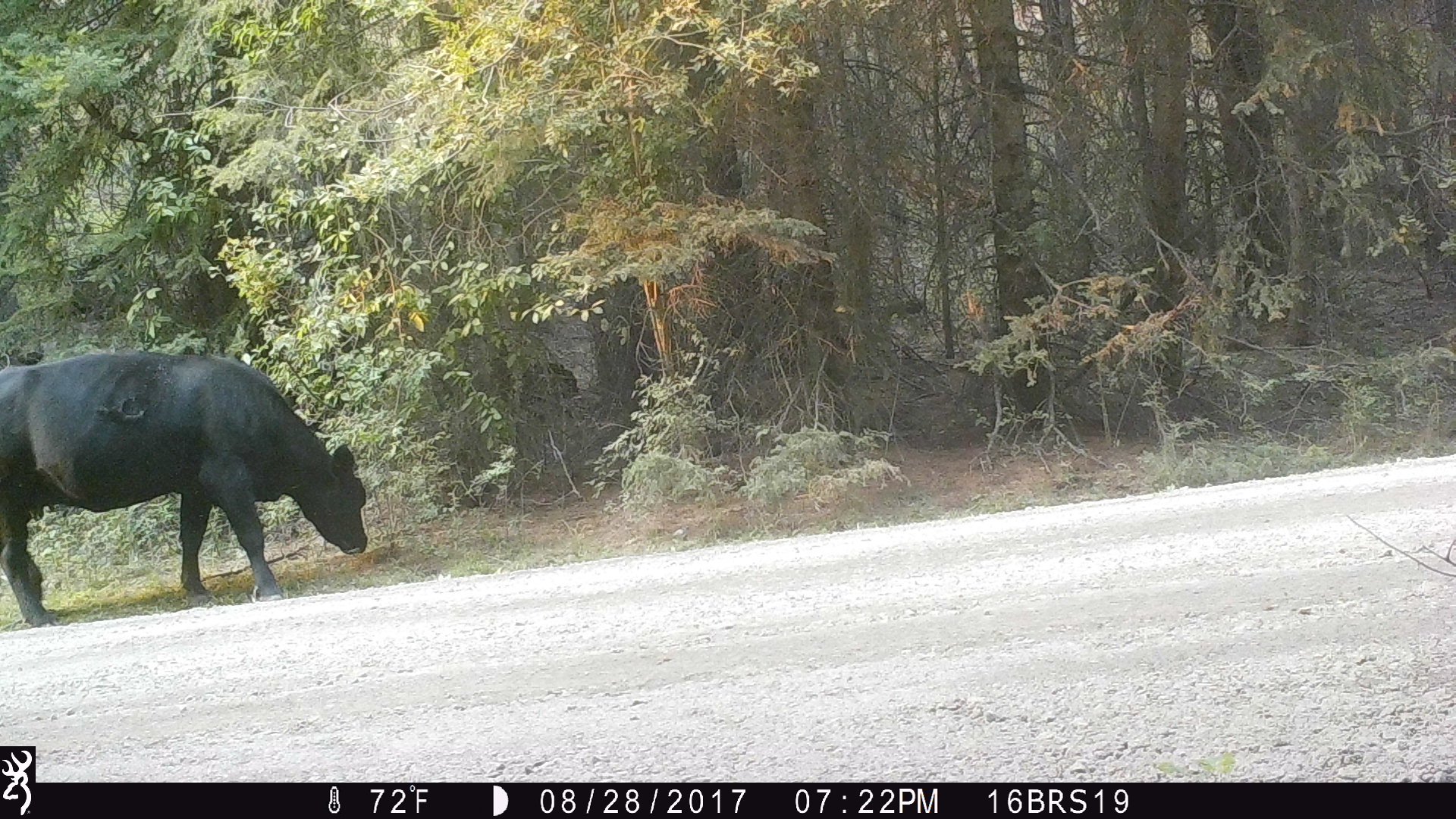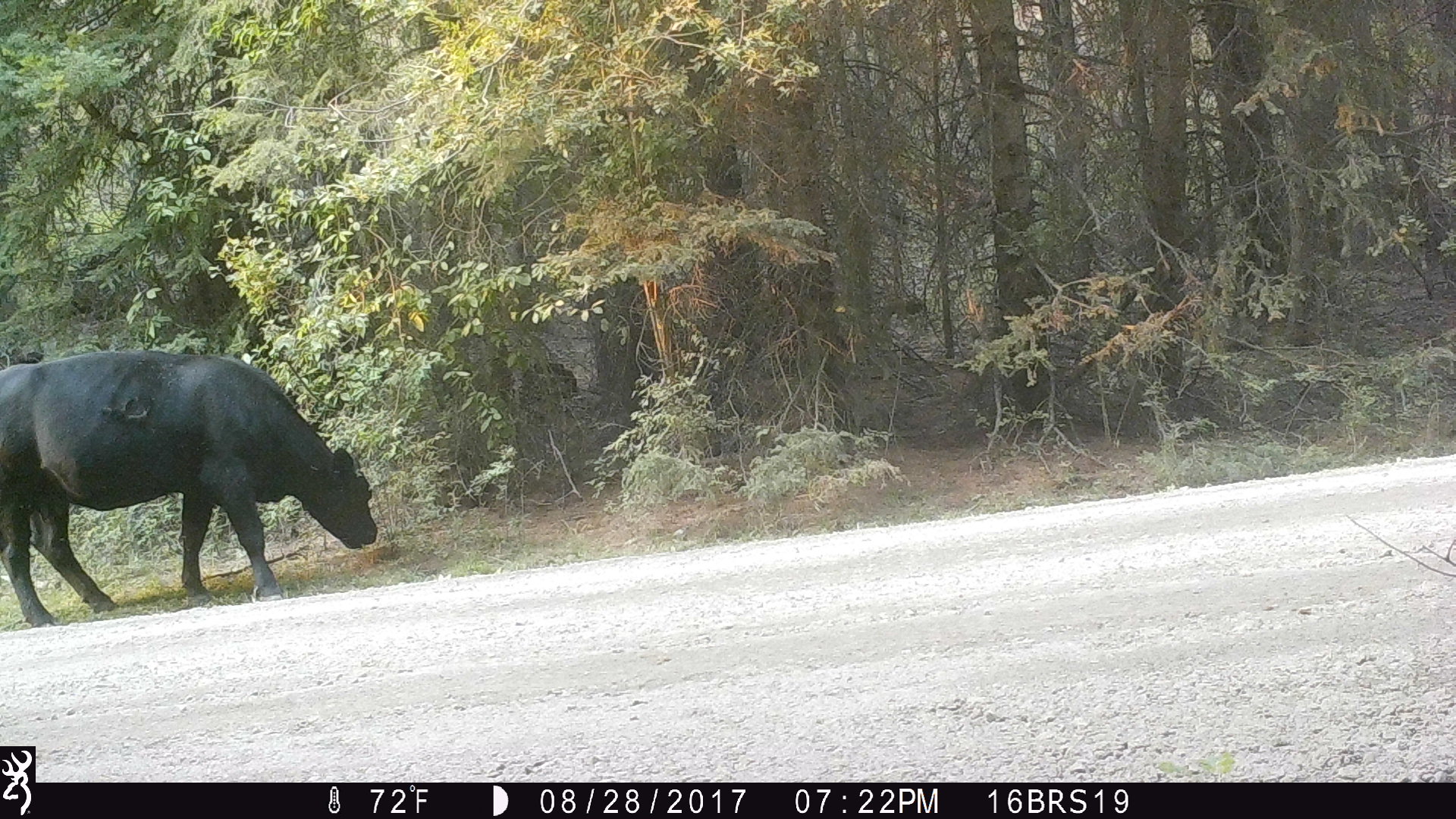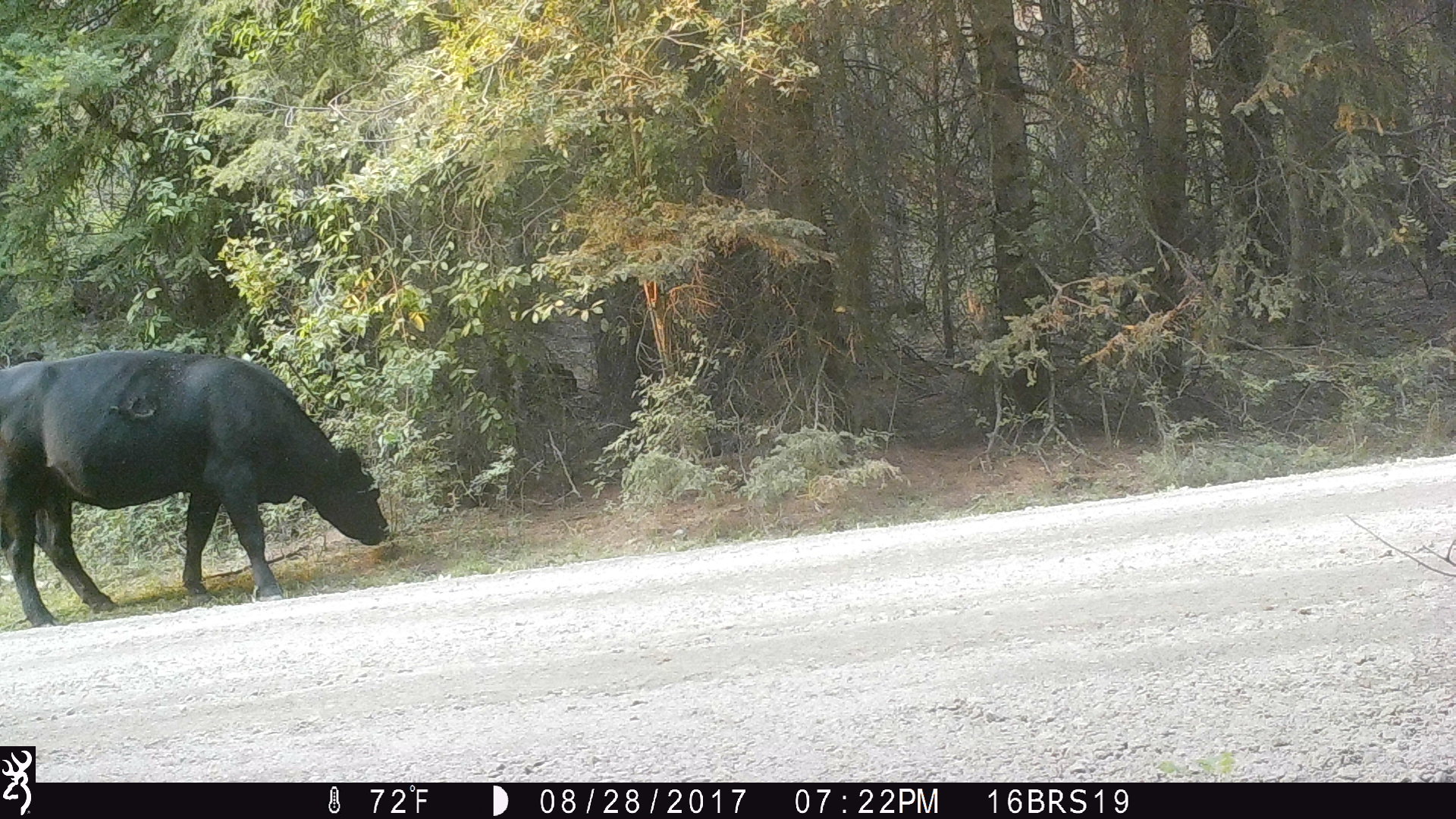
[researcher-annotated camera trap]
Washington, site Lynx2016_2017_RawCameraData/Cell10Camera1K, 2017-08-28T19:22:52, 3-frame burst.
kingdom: Animalia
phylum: Chordata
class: Mammalia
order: Artiodactyla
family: Bovidae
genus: Bos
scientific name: Bos taurus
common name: domestic cattle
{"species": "domestic cattle (Bos taurus)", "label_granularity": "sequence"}